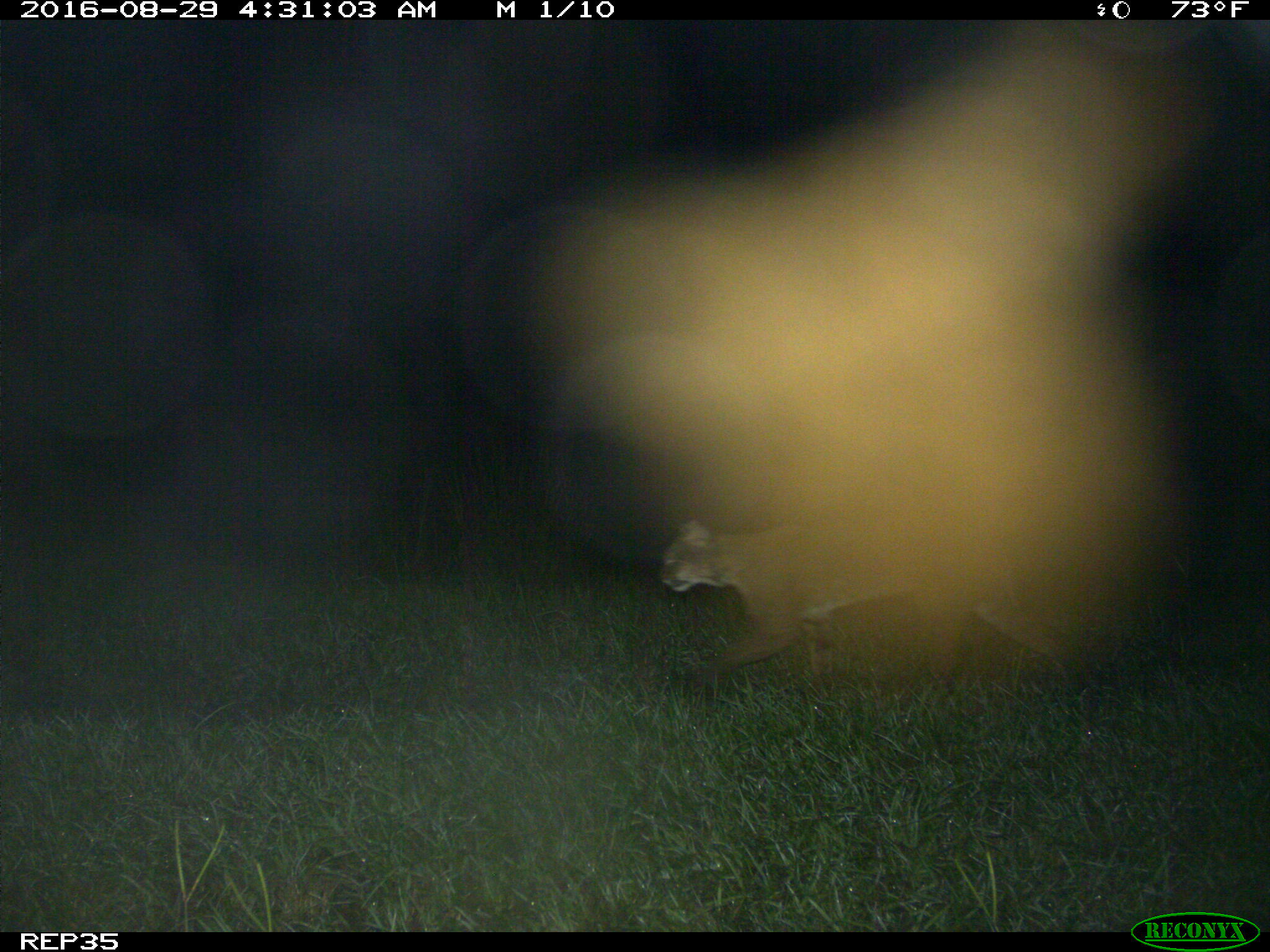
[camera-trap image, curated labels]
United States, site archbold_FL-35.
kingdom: Animalia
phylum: Chordata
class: Mammalia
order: Carnivora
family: Felidae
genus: Lynx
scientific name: Lynx rufus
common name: bobcat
Lynx rufus (bobcat).